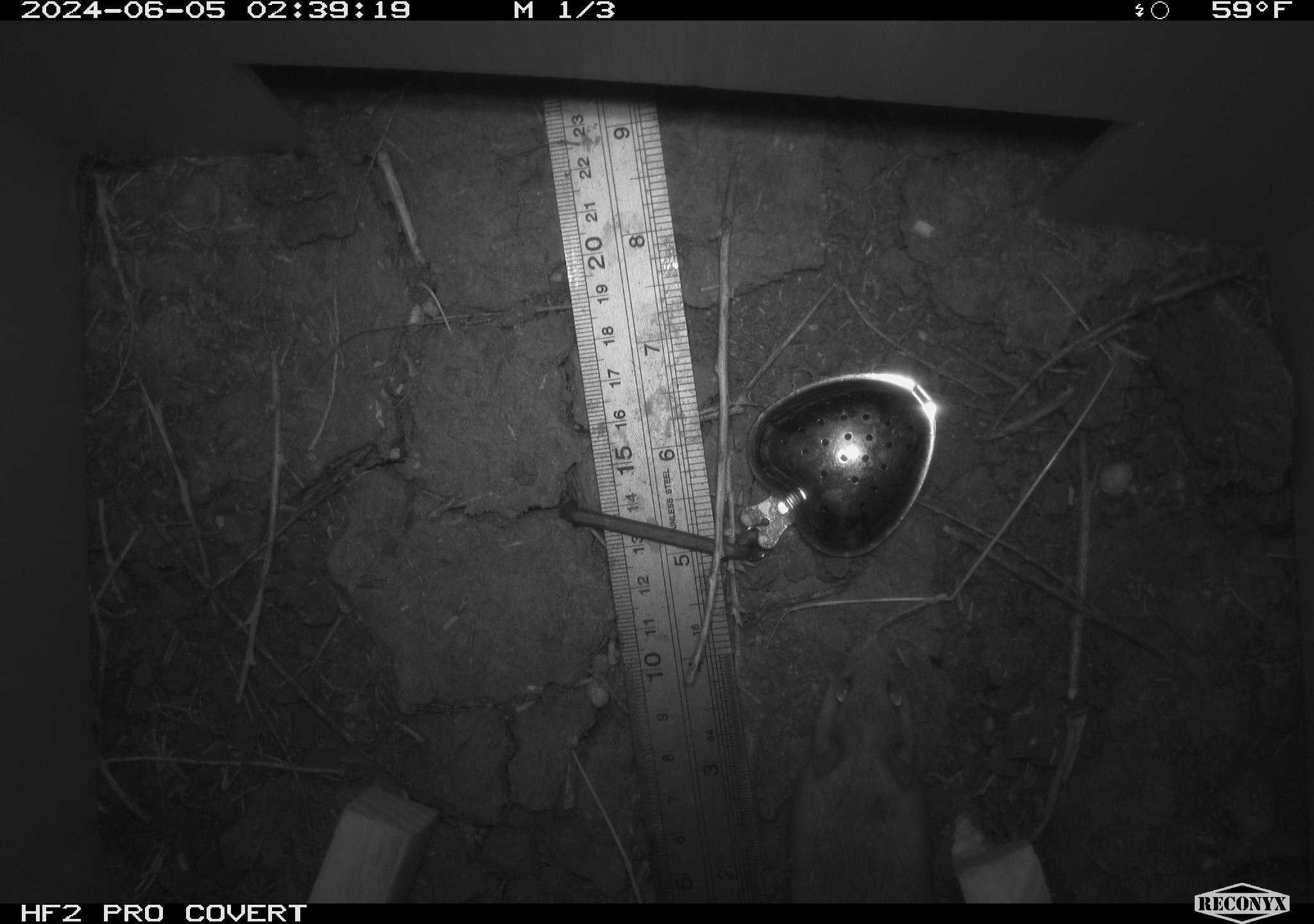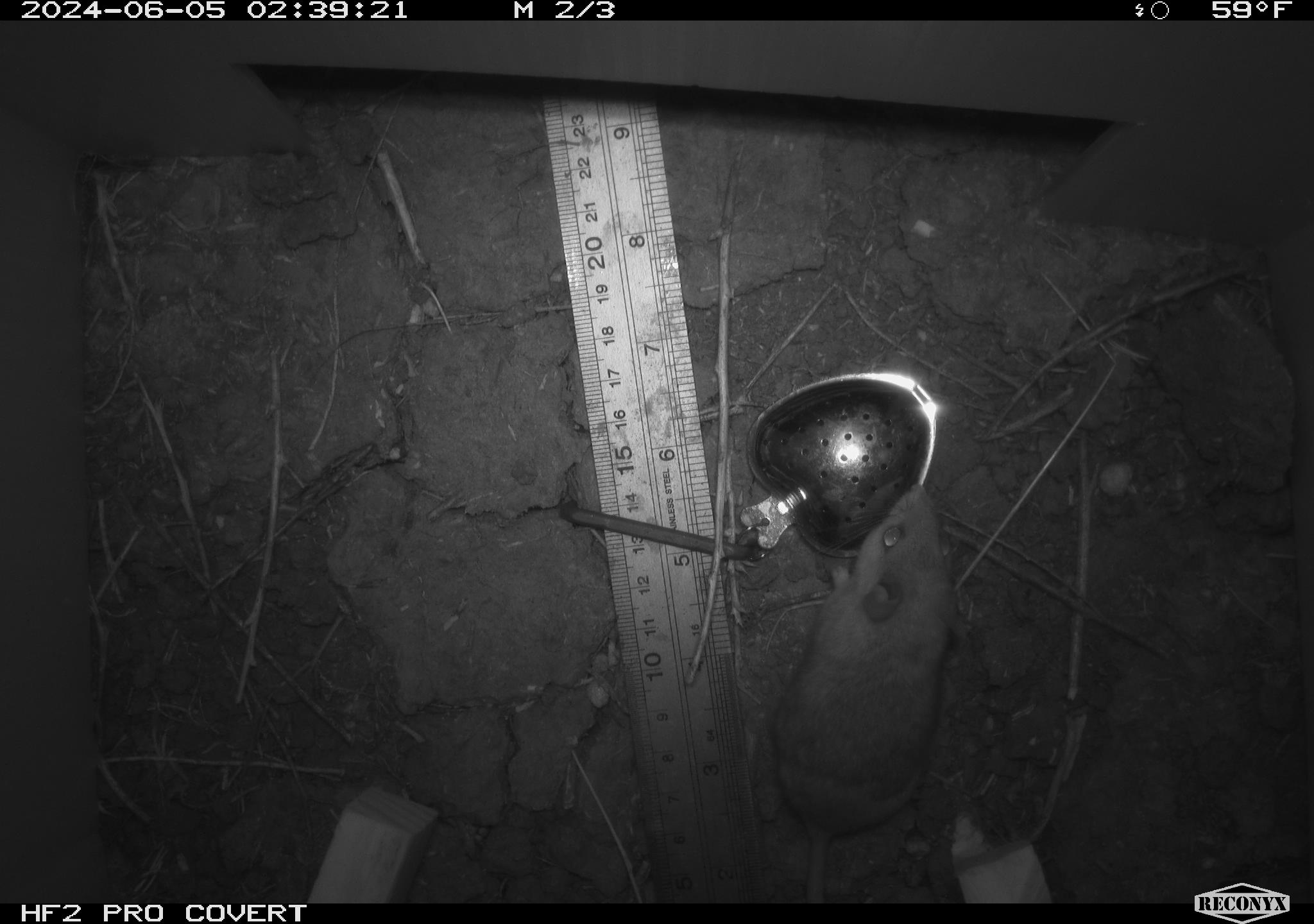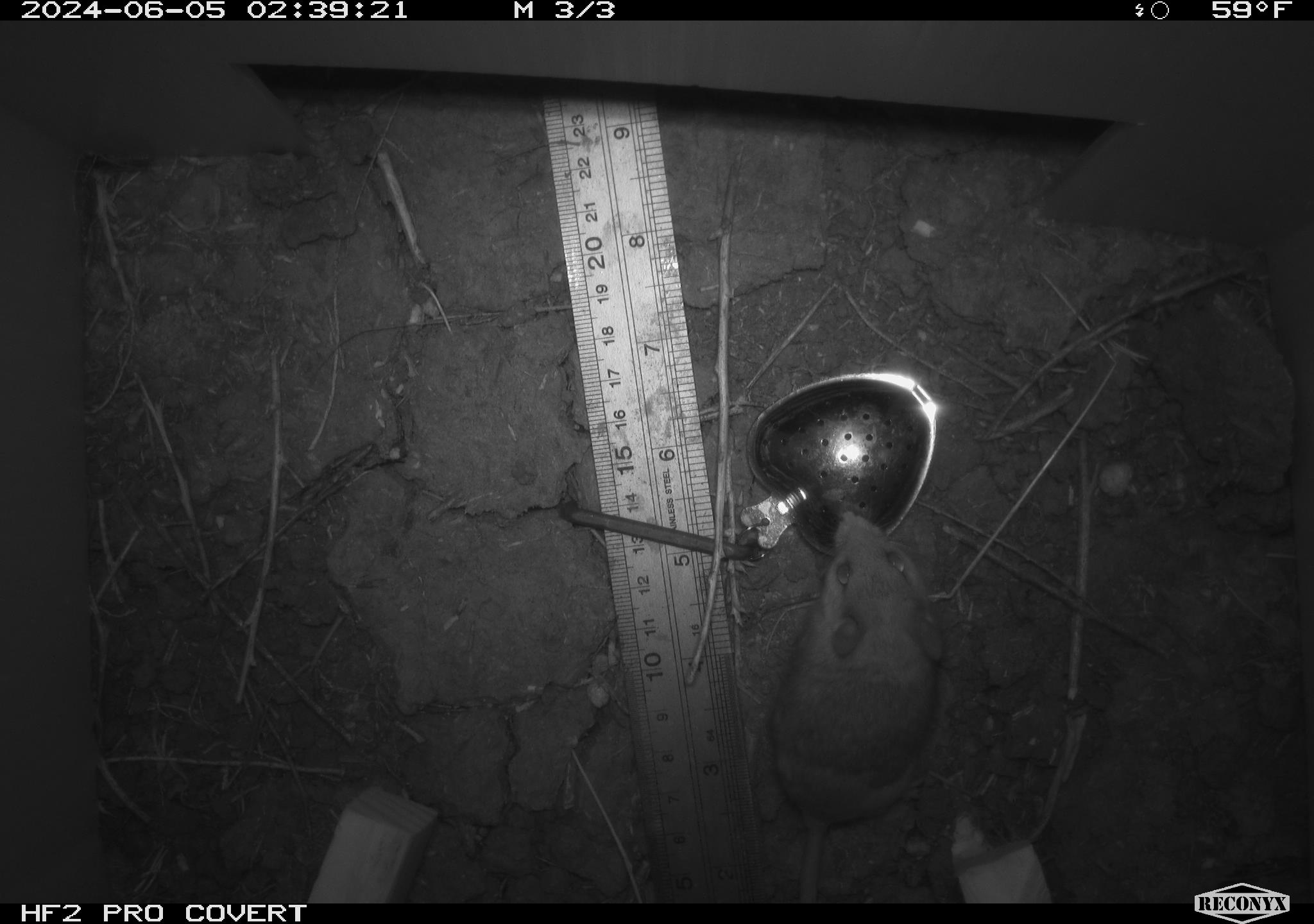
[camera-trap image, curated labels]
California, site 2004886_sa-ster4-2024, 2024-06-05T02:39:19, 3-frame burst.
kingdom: Animalia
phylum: Chordata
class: Mammalia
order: Rodentia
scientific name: Rodentia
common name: mouse species